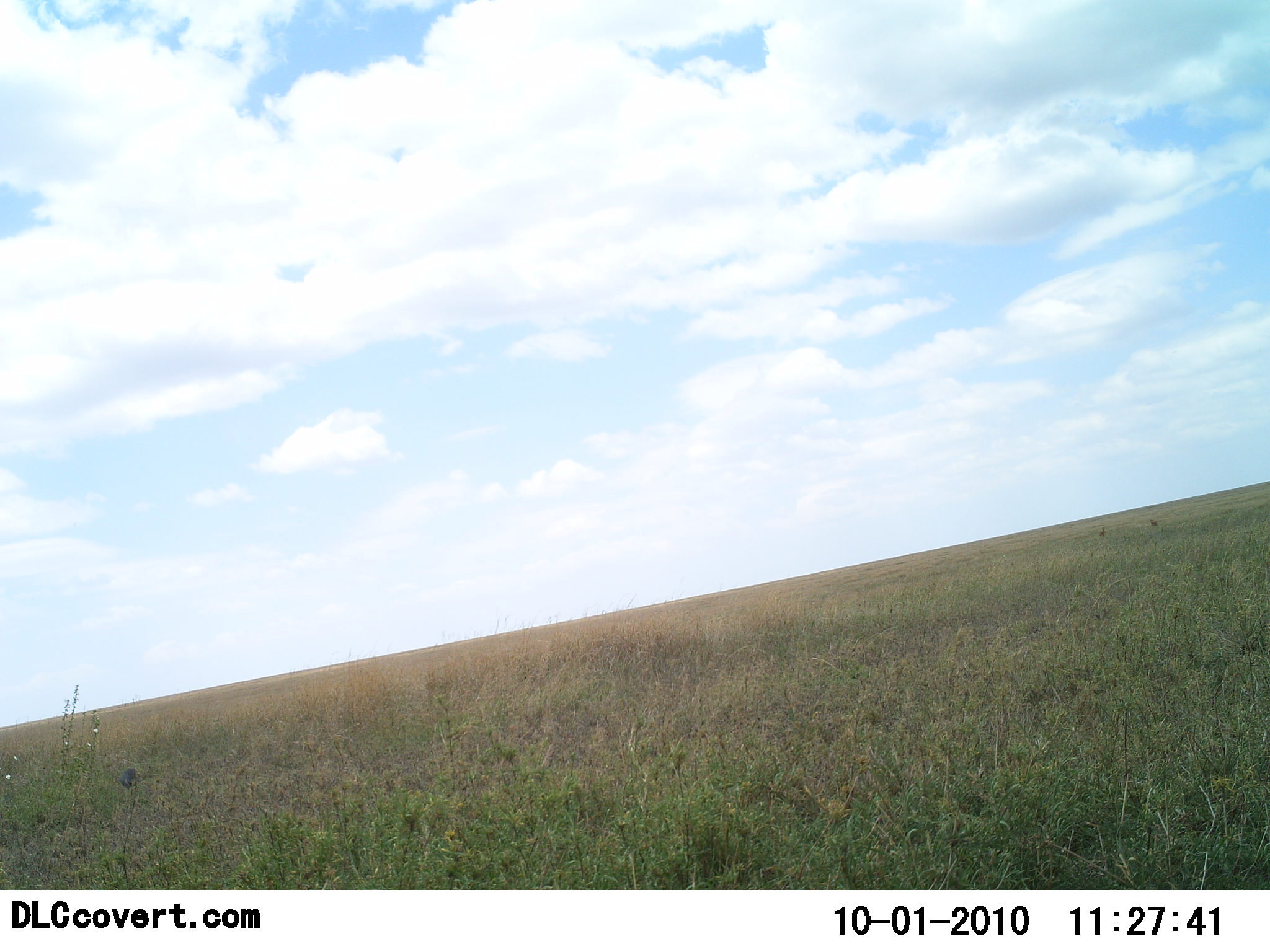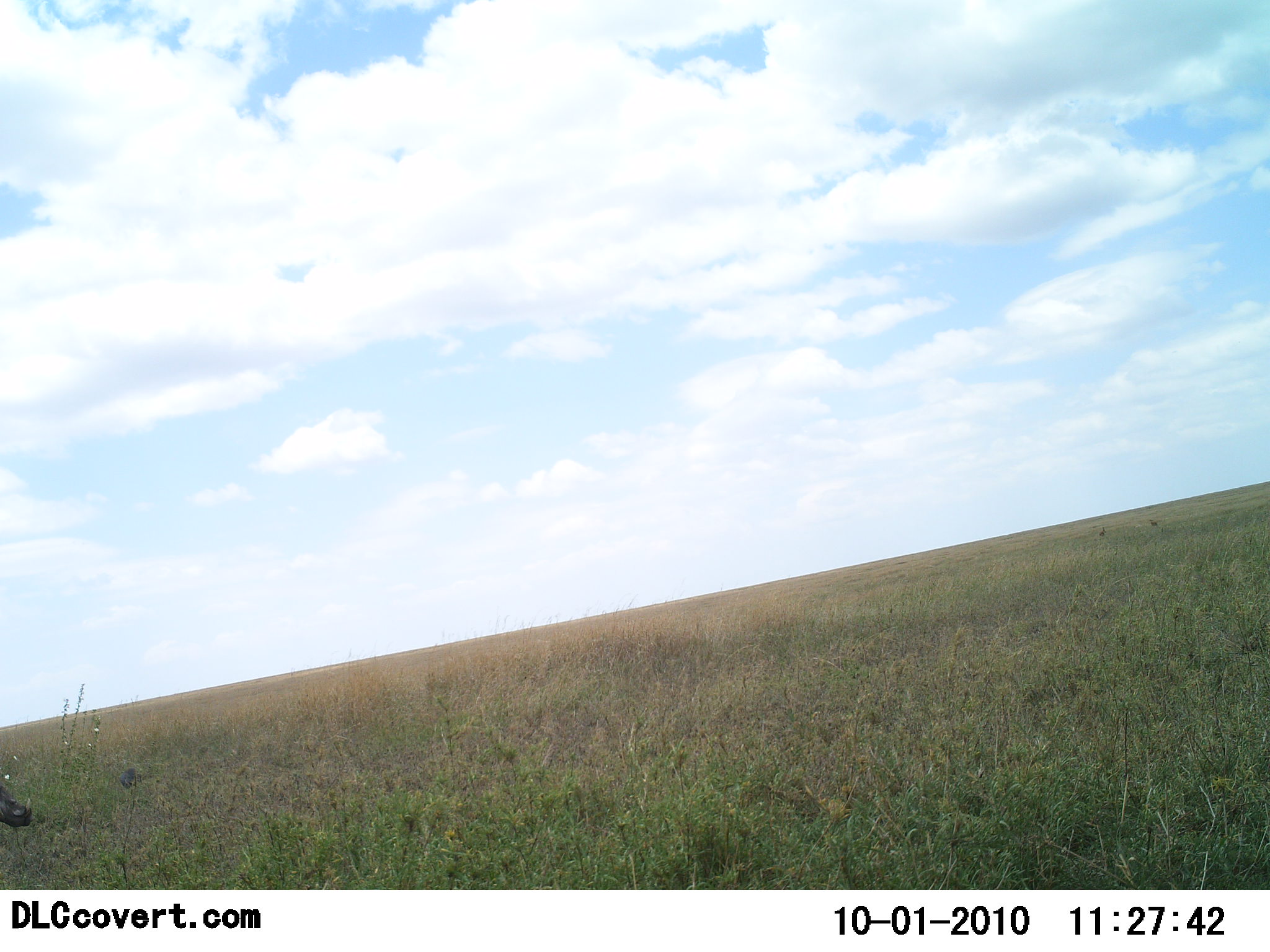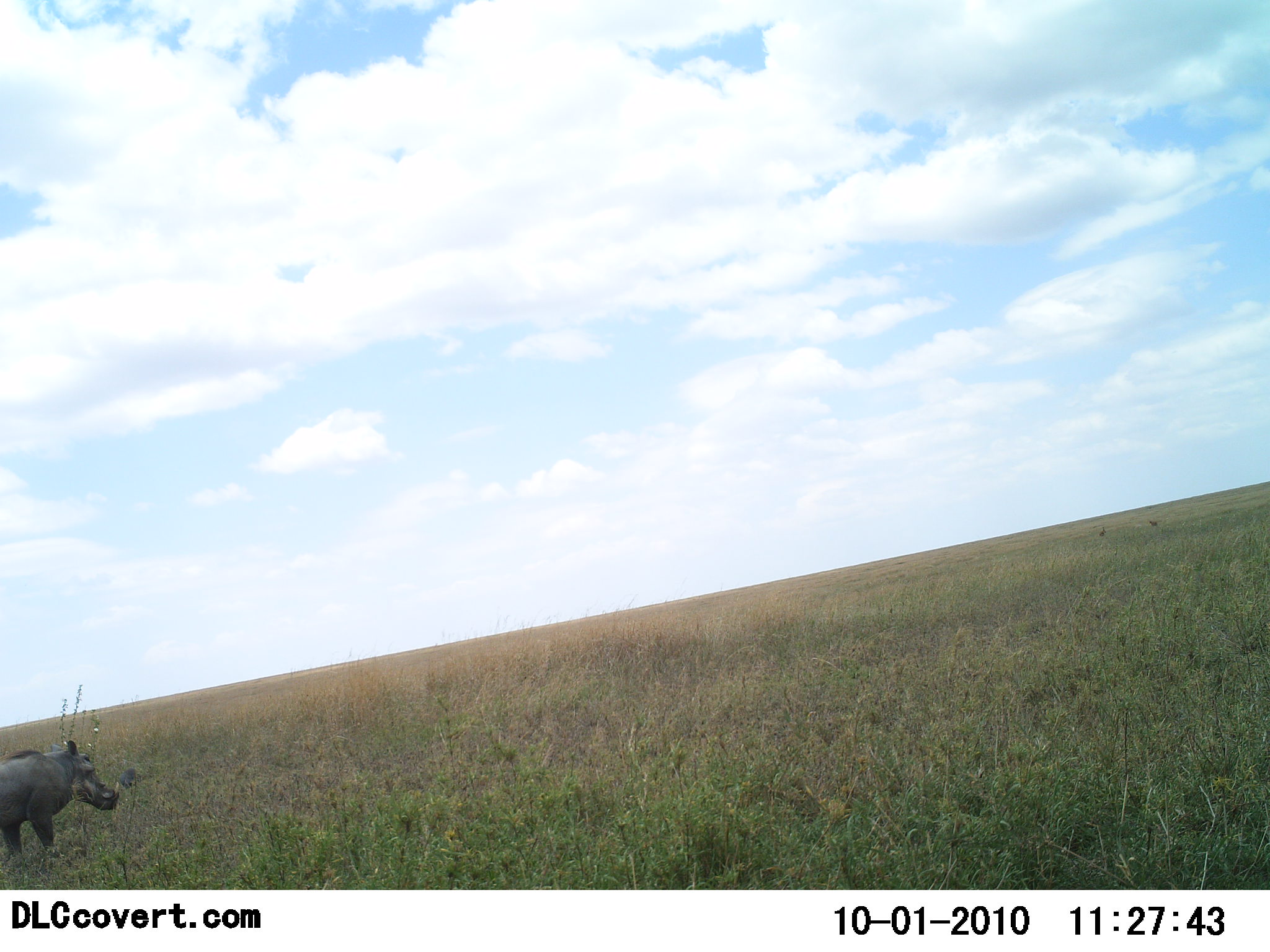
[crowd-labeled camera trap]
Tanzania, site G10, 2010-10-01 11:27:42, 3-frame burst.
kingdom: Animalia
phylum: Chordata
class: Mammalia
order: Artiodactyla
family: Suidae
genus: Phacochoerus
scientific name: Phacochoerus africanus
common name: warthog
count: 1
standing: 0%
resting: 0%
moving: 100%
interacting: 0%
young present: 0%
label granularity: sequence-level